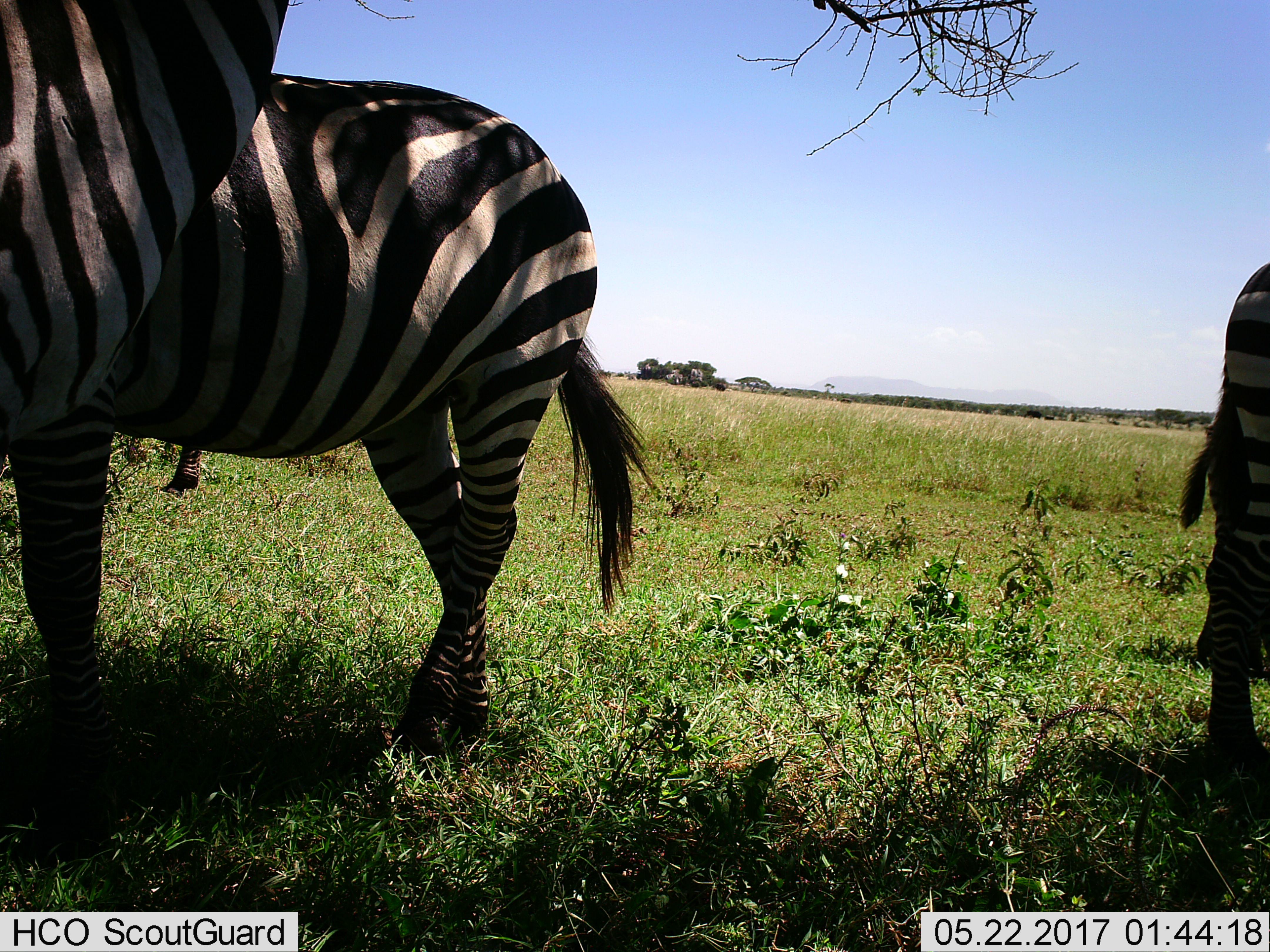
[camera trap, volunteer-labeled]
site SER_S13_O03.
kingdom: Animalia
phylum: Chordata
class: Mammalia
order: Perissodactyla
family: Equidae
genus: Equus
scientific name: Equus quagga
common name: plains zebra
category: zebraplains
Zebraplains (plains zebra) (Equus quagga), count 4. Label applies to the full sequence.